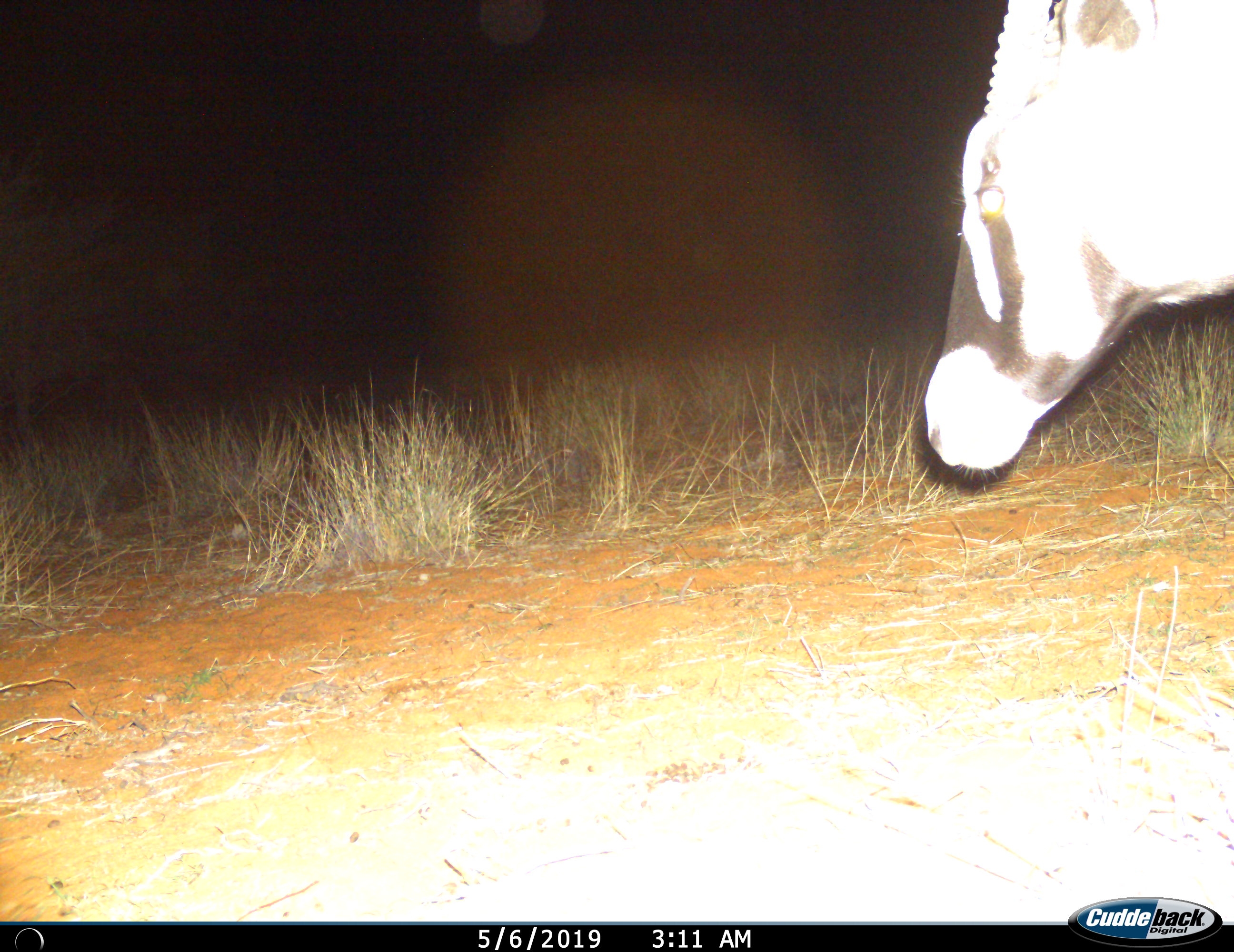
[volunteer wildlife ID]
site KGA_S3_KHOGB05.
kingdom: Animalia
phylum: Chordata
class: Mammalia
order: Artiodactyla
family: Bovidae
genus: Oryx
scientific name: Oryx gazella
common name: gemsbok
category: oryx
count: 1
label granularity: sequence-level